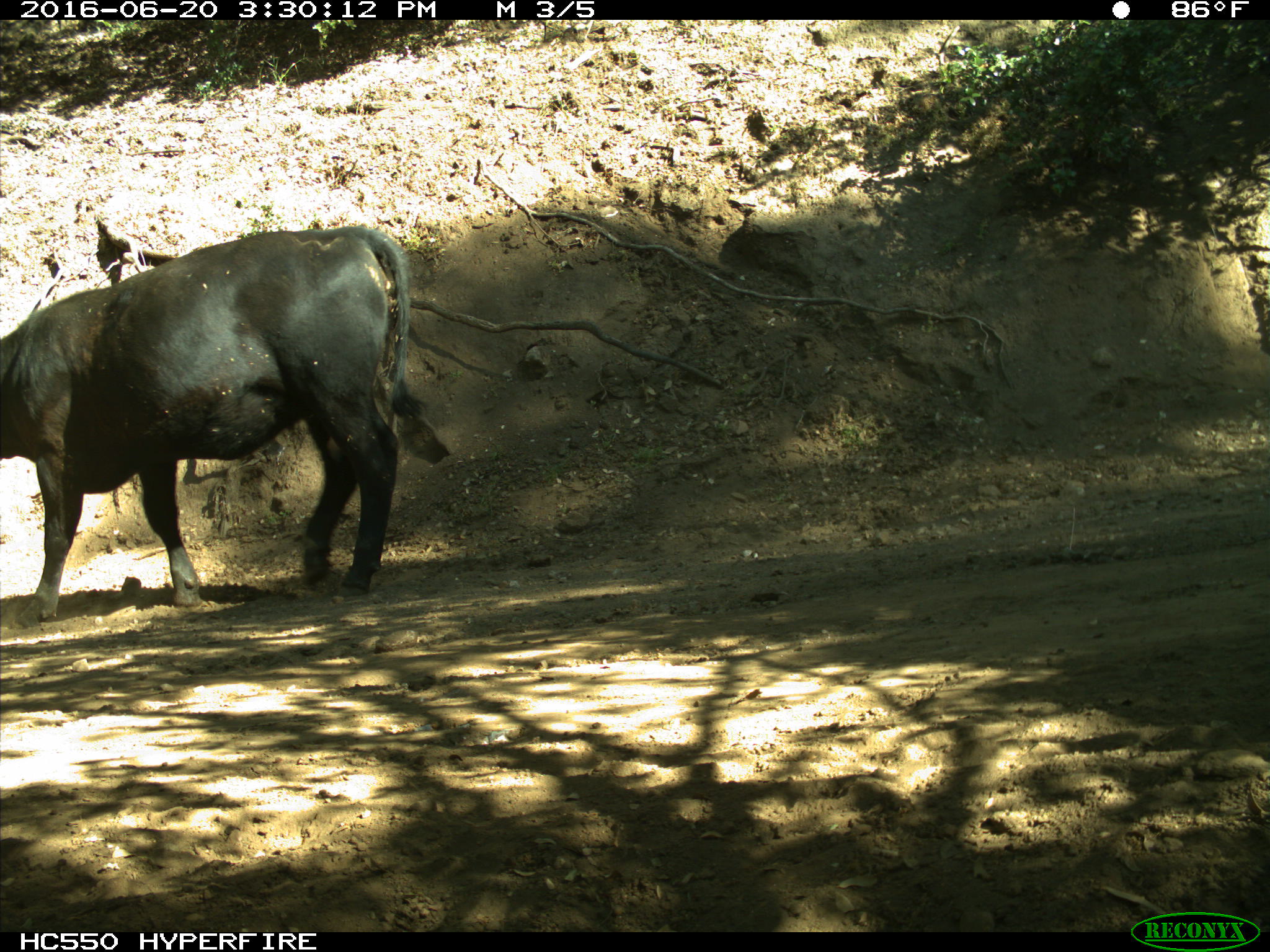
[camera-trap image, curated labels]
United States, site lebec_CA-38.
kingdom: Animalia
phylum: Chordata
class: Mammalia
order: Artiodactyla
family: Bovidae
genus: Bos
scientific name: Bos taurus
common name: domestic cow